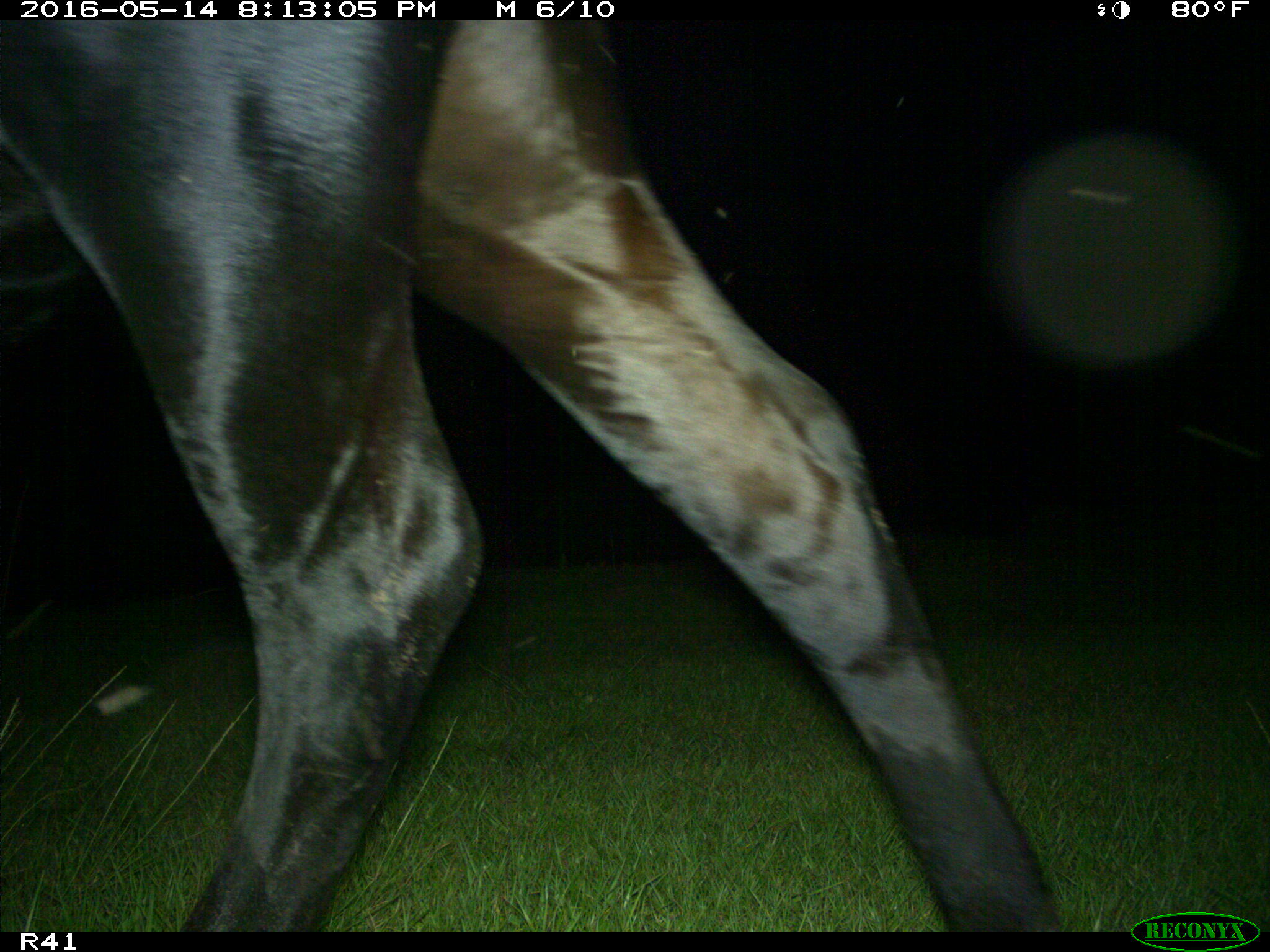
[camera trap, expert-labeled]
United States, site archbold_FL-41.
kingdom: Animalia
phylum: Chordata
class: Mammalia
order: Artiodactyla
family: Bovidae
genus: Bos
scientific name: Bos taurus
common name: domestic cow